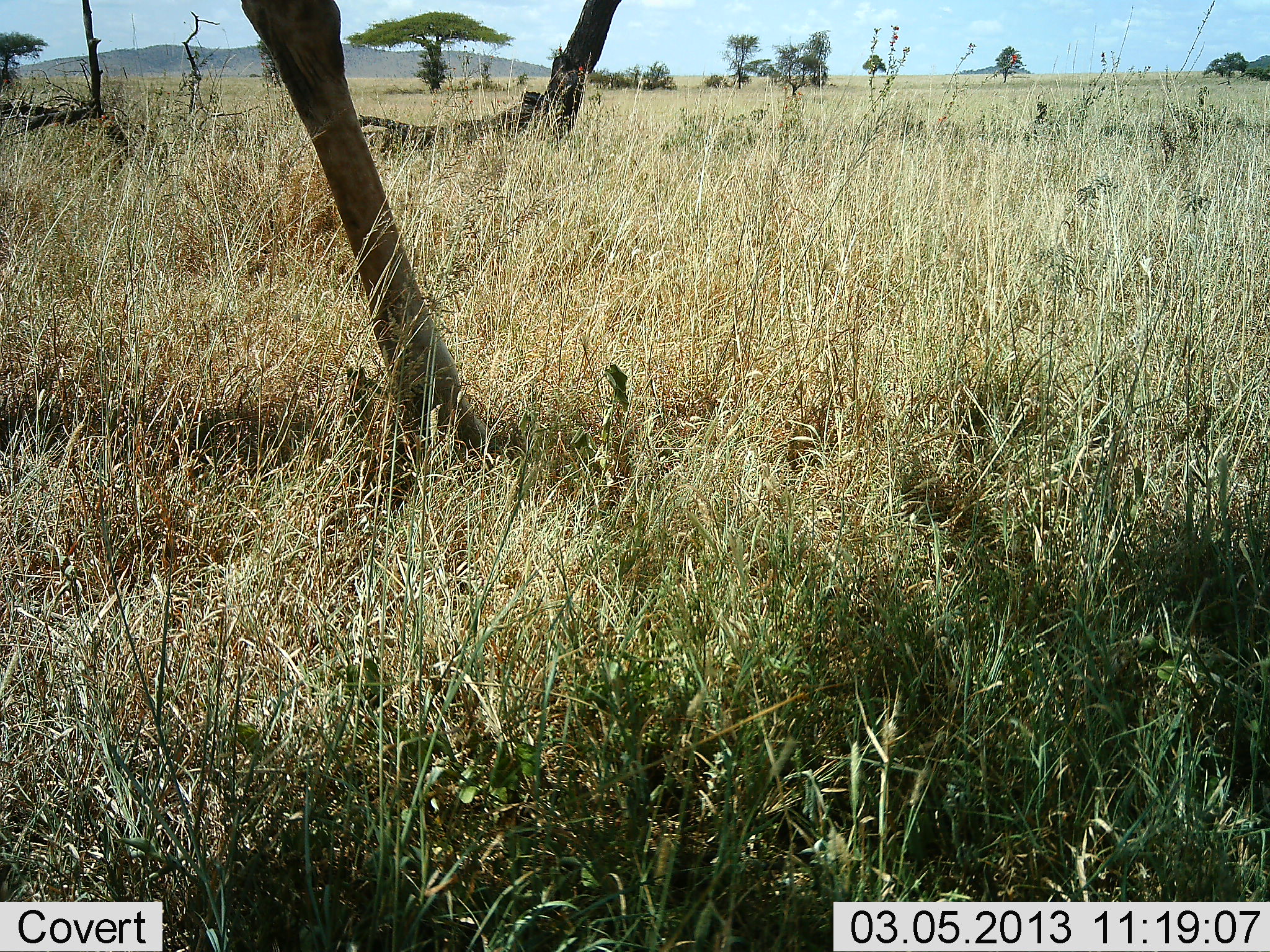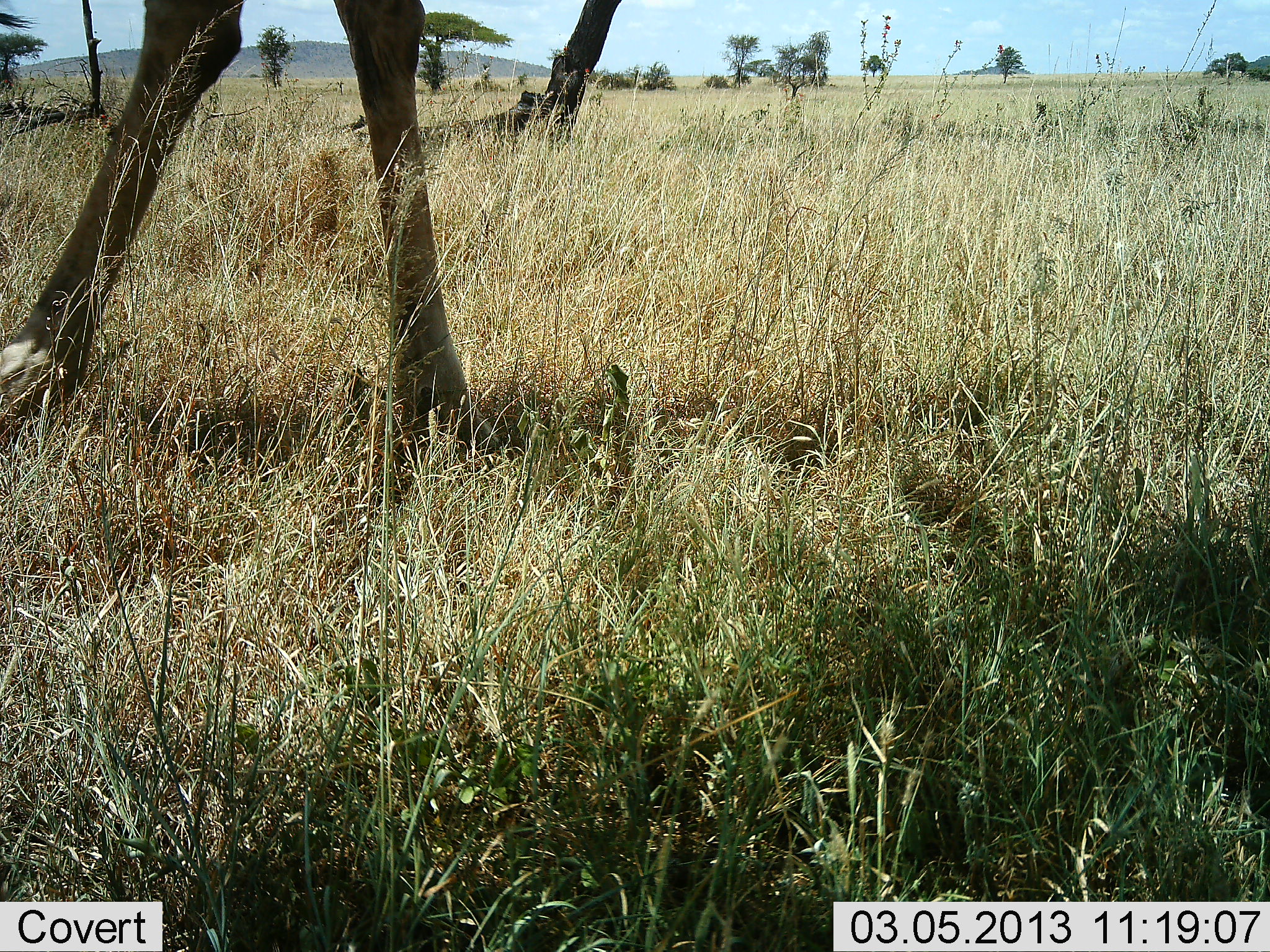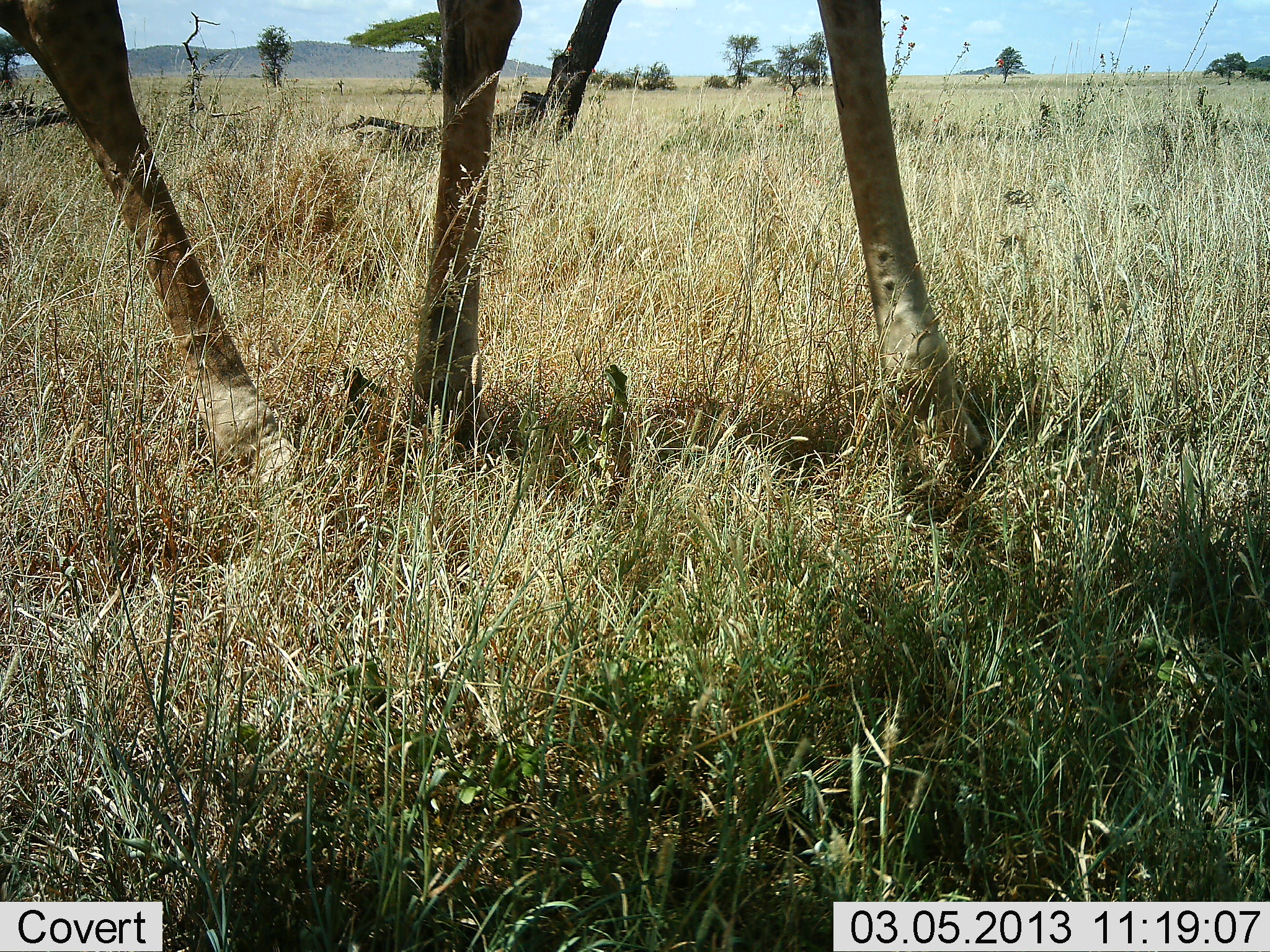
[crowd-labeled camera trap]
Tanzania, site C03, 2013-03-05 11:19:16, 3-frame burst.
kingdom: Animalia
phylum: Chordata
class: Mammalia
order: Artiodactyla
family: Giraffidae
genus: Giraffa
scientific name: Giraffa camelopardalis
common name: giraffe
Giraffe (Giraffa camelopardalis), count 1. Behavior (volunteer vote fractions): standing 10%, resting 0%, moving 90%, interacting 0%. Young present (vote fraction): 0%. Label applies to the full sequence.